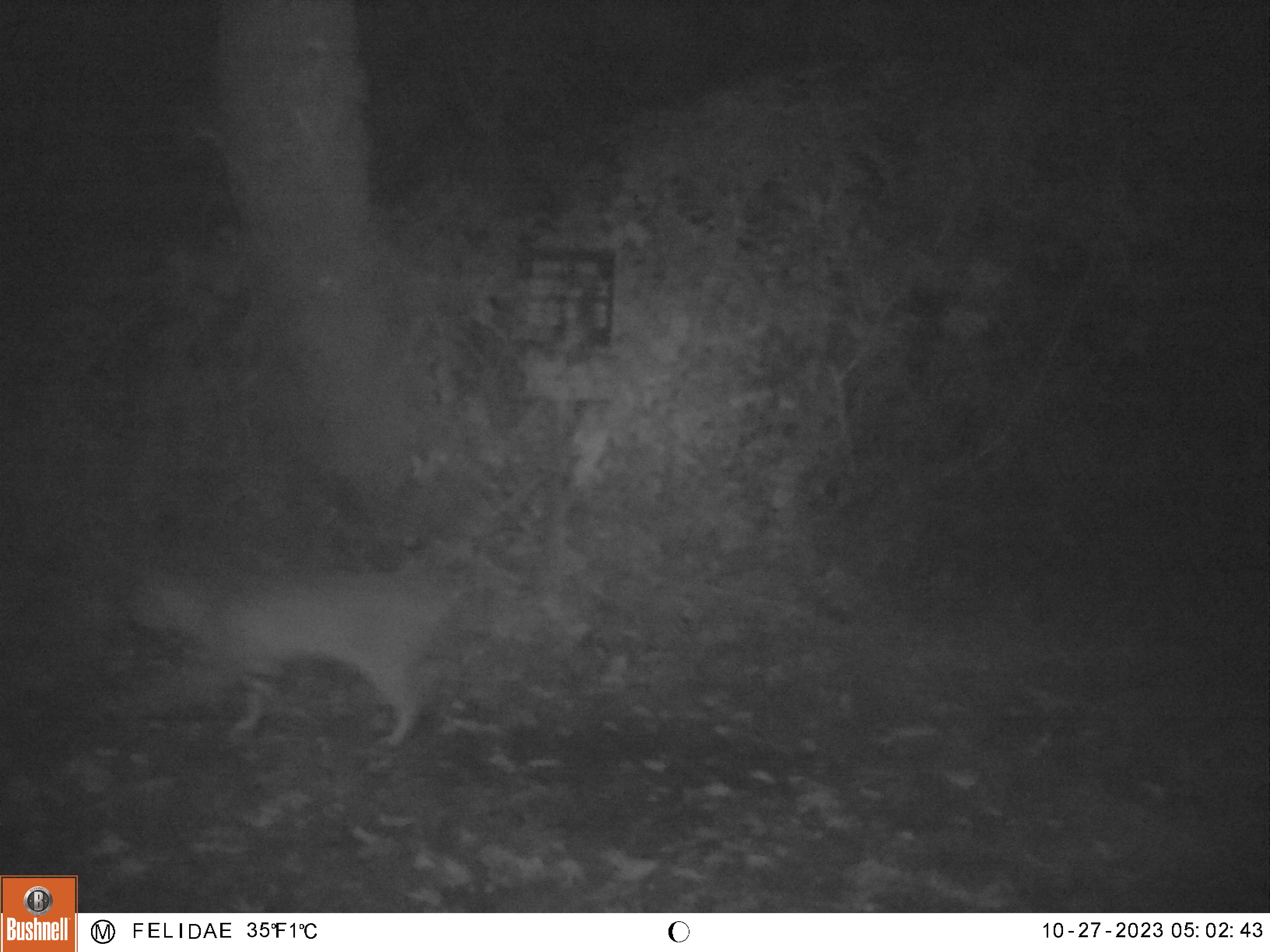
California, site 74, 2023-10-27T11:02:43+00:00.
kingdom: Animalia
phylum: Chordata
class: Mammalia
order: Carnivora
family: Felidae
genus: Lynx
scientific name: Lynx rufus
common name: bobcat